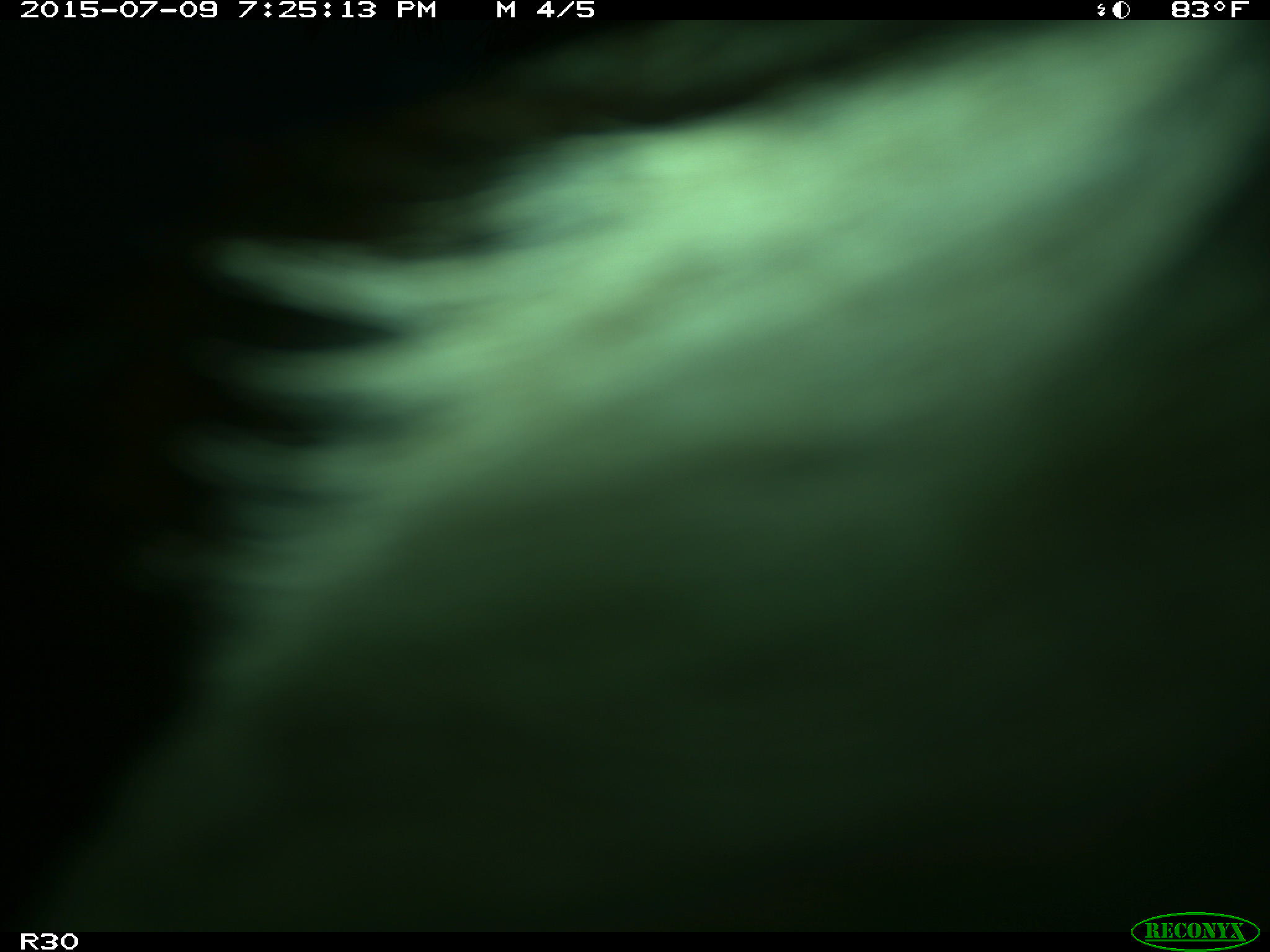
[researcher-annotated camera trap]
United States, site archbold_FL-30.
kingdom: Animalia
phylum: Chordata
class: Mammalia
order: Artiodactyla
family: Bovidae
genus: Bos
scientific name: Bos taurus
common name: domestic cow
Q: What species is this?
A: Bos taurus (domestic cow).